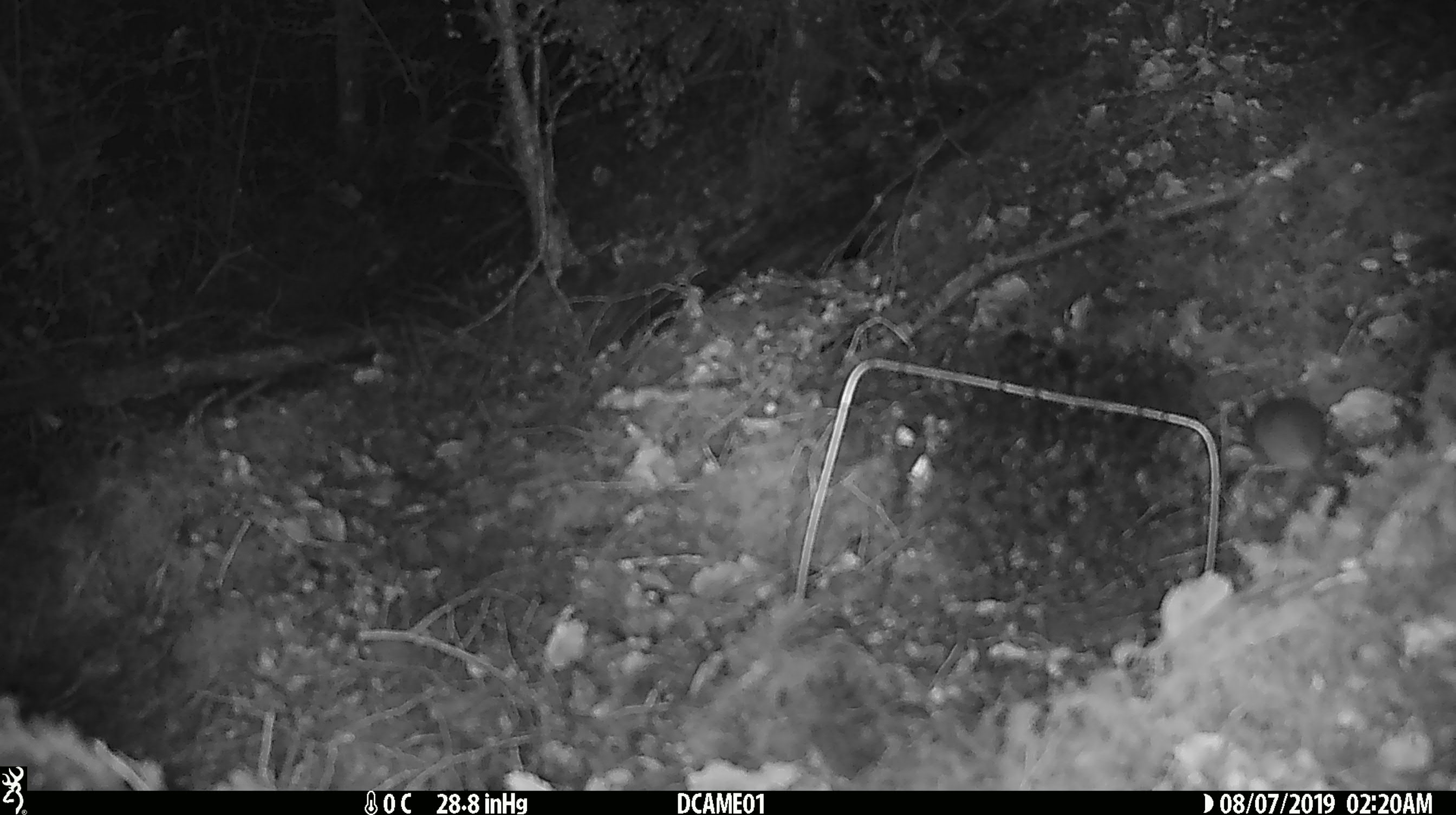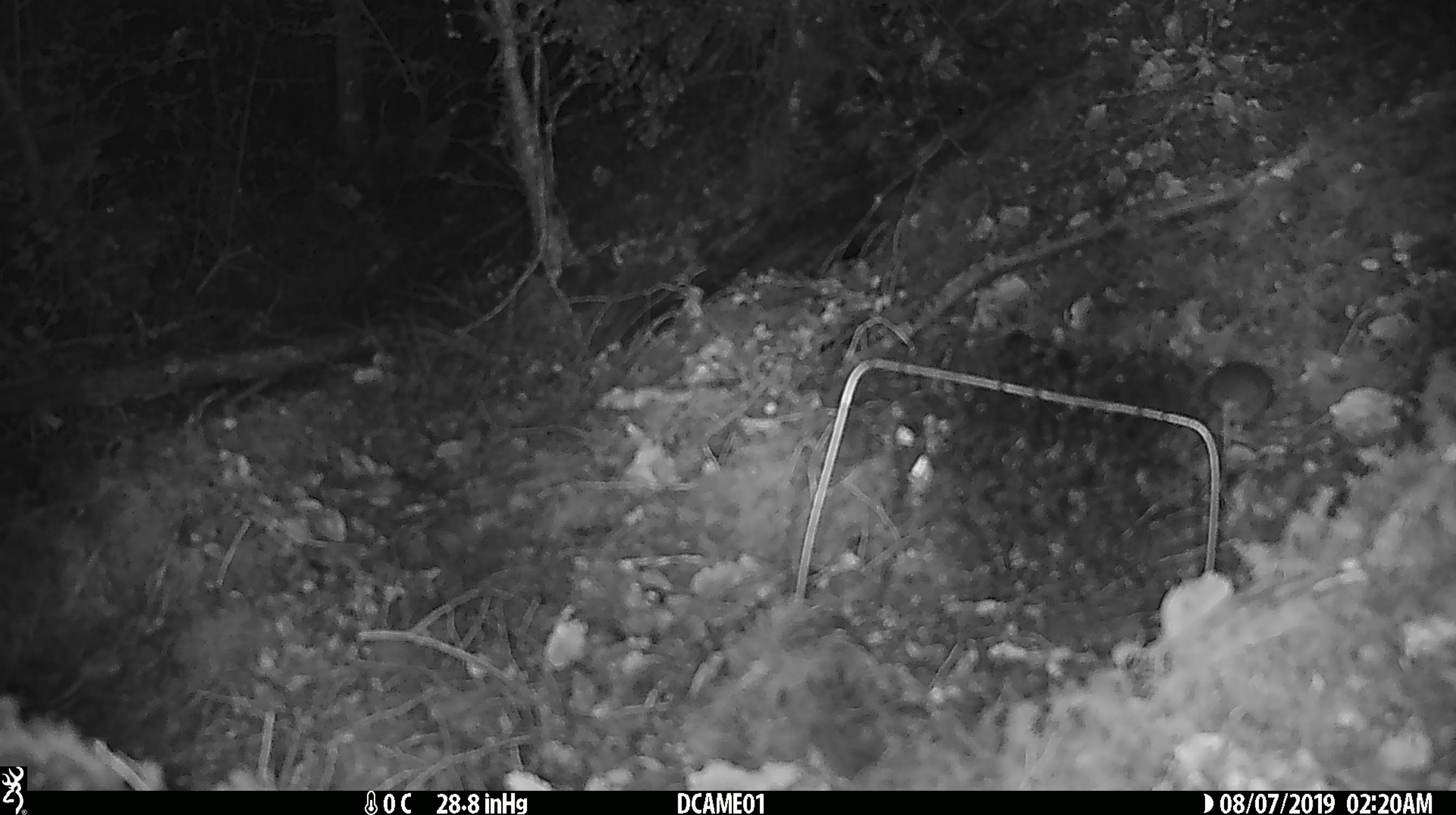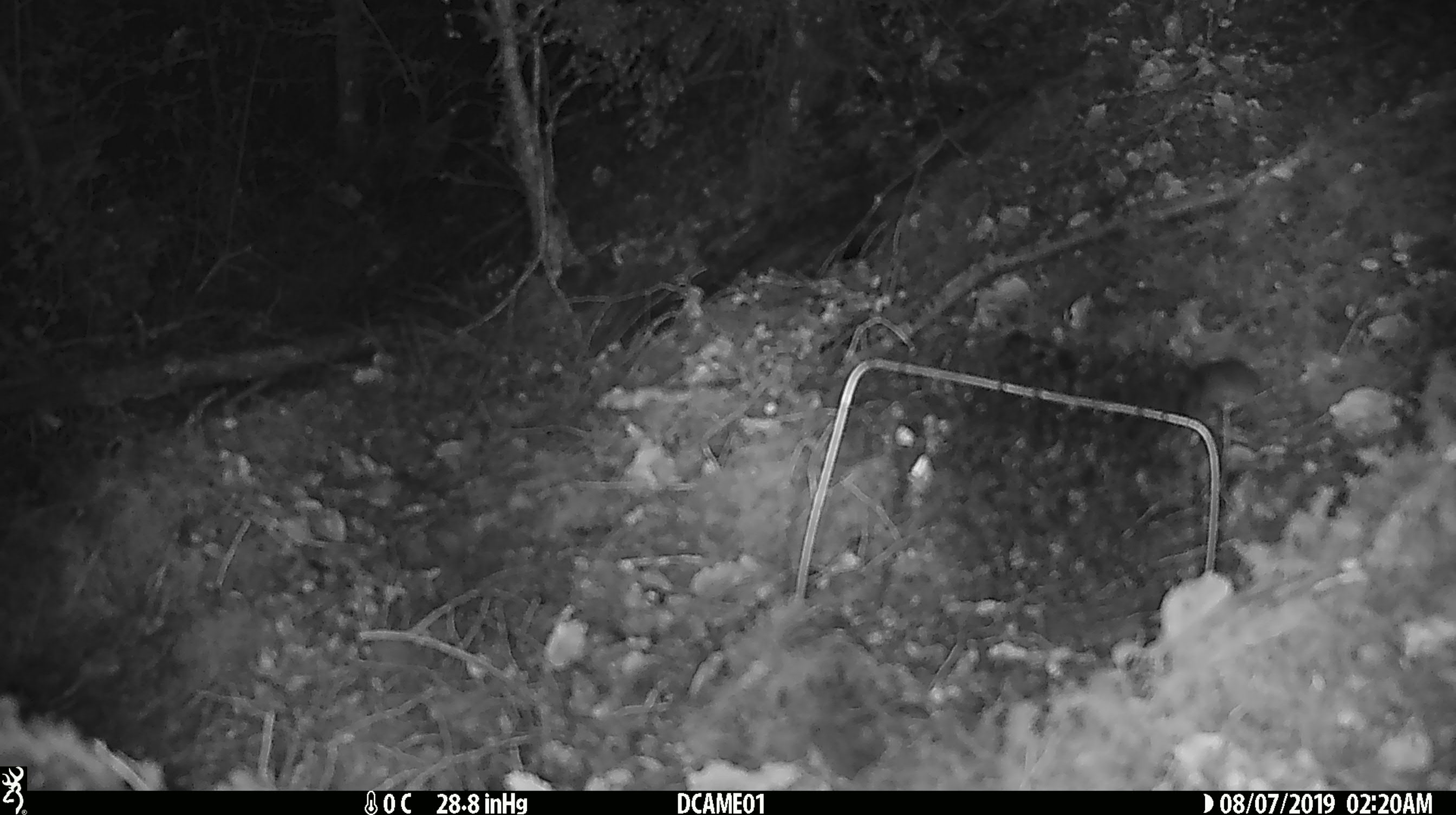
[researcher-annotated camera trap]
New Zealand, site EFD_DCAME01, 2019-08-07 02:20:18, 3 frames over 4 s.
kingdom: Animalia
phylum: Chordata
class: Mammalia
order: Rodentia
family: Muridae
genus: Mus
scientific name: Mus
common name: mouse